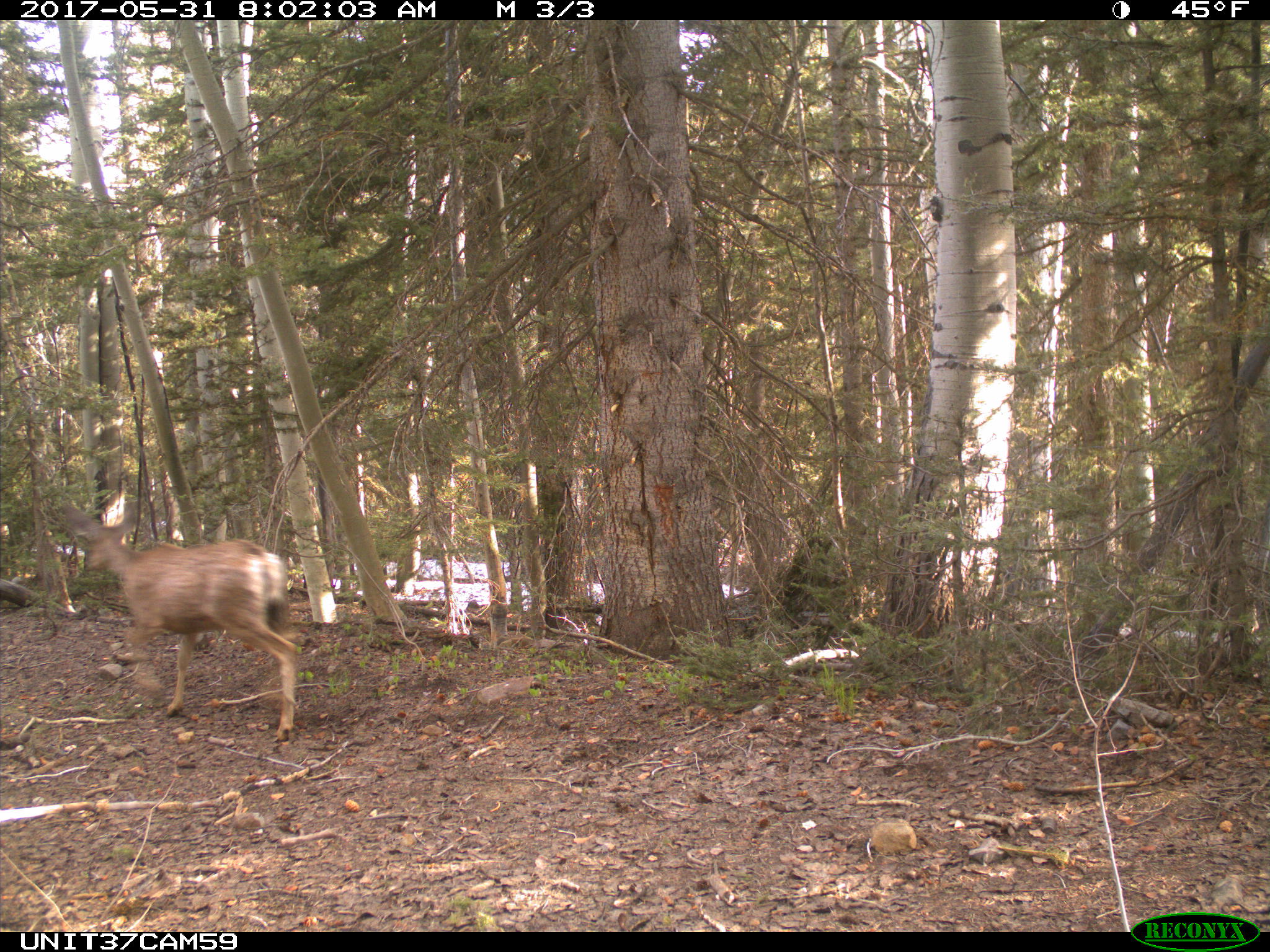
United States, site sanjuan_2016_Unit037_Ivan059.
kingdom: Animalia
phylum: Chordata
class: Mammalia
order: Artiodactyla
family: Cervidae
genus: Odocoileus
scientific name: Odocoileus hemionus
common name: mule deer